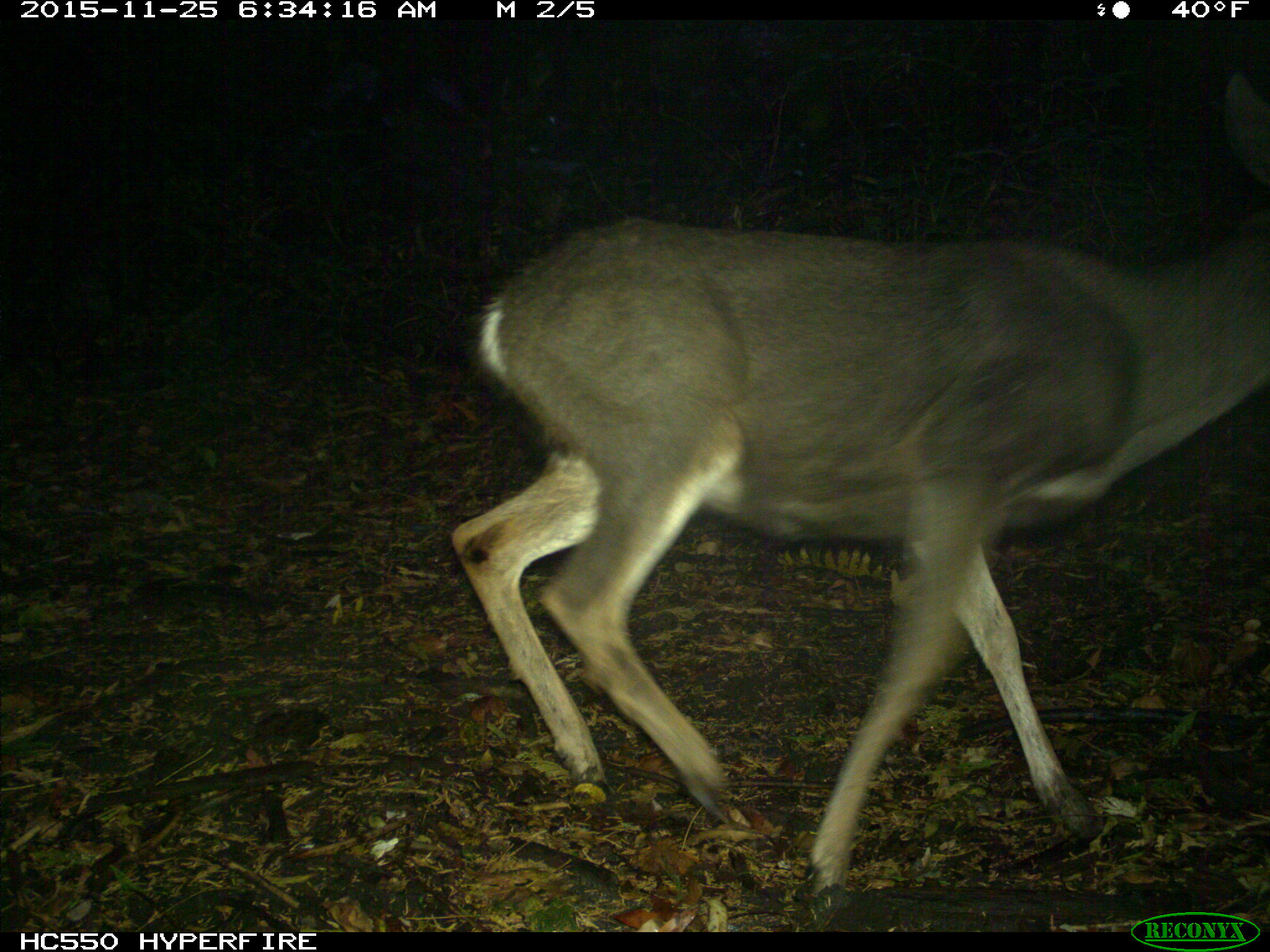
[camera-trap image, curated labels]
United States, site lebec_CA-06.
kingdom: Animalia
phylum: Chordata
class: Mammalia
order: Artiodactyla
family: Cervidae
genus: Odocoileus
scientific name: Odocoileus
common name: deer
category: unidentified deer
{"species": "unidentified deer (deer) (Odocoileus)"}